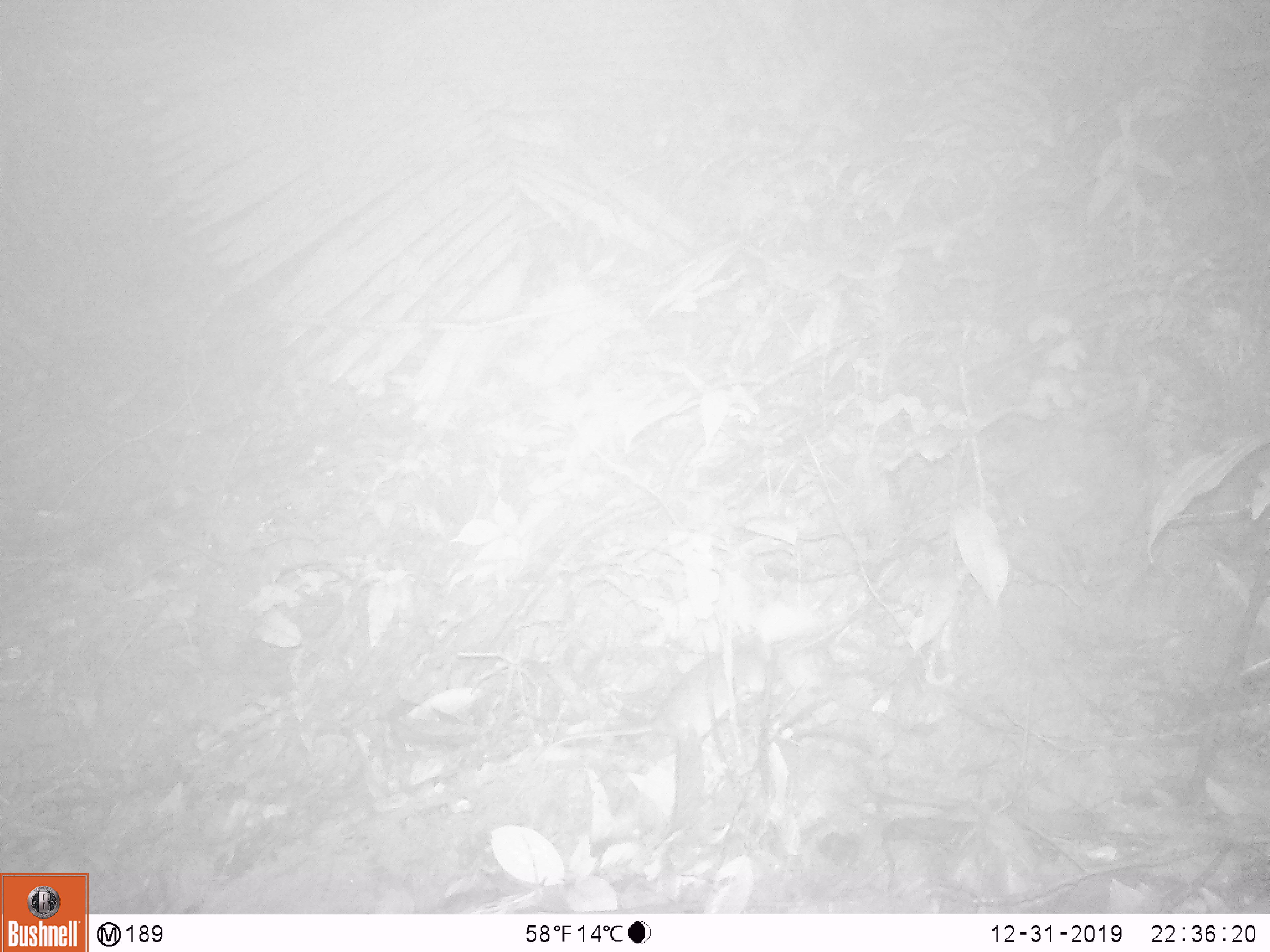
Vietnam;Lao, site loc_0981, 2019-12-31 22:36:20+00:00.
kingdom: Animalia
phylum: Chordata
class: Mammalia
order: Rodentia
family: Muridae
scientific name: Muridae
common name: old-world mice and rats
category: unidentified murid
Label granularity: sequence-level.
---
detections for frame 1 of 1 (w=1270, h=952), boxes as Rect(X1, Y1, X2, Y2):
unidentified murid: Rect(507, 630, 770, 806)